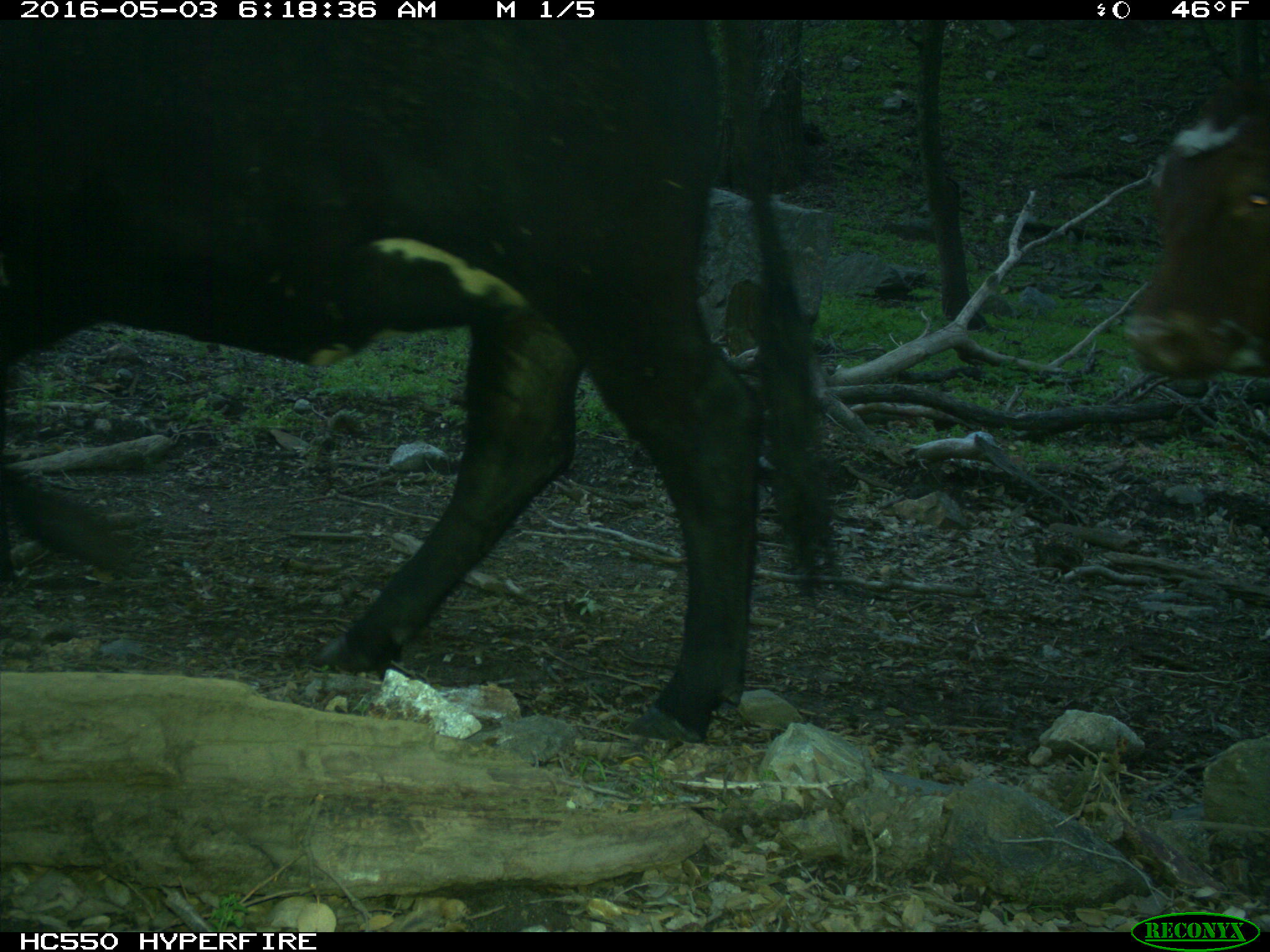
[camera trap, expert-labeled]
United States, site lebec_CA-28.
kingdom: Animalia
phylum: Chordata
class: Mammalia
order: Artiodactyla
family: Bovidae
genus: Bos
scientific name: Bos taurus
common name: domestic cow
Bos taurus (domestic cow).